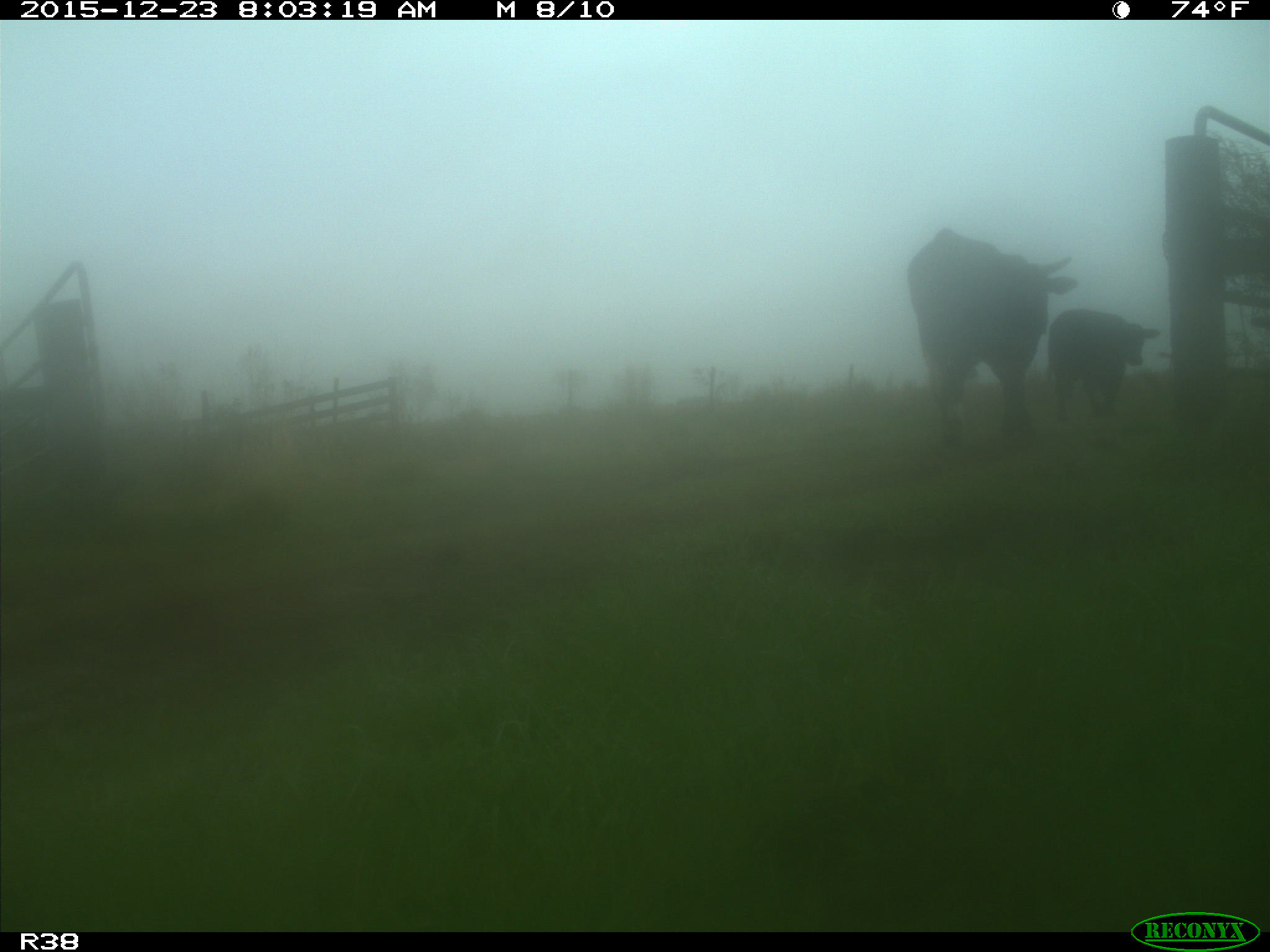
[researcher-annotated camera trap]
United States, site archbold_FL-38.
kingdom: Animalia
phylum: Chordata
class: Mammalia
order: Artiodactyla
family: Bovidae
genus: Bos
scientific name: Bos taurus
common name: domestic cow